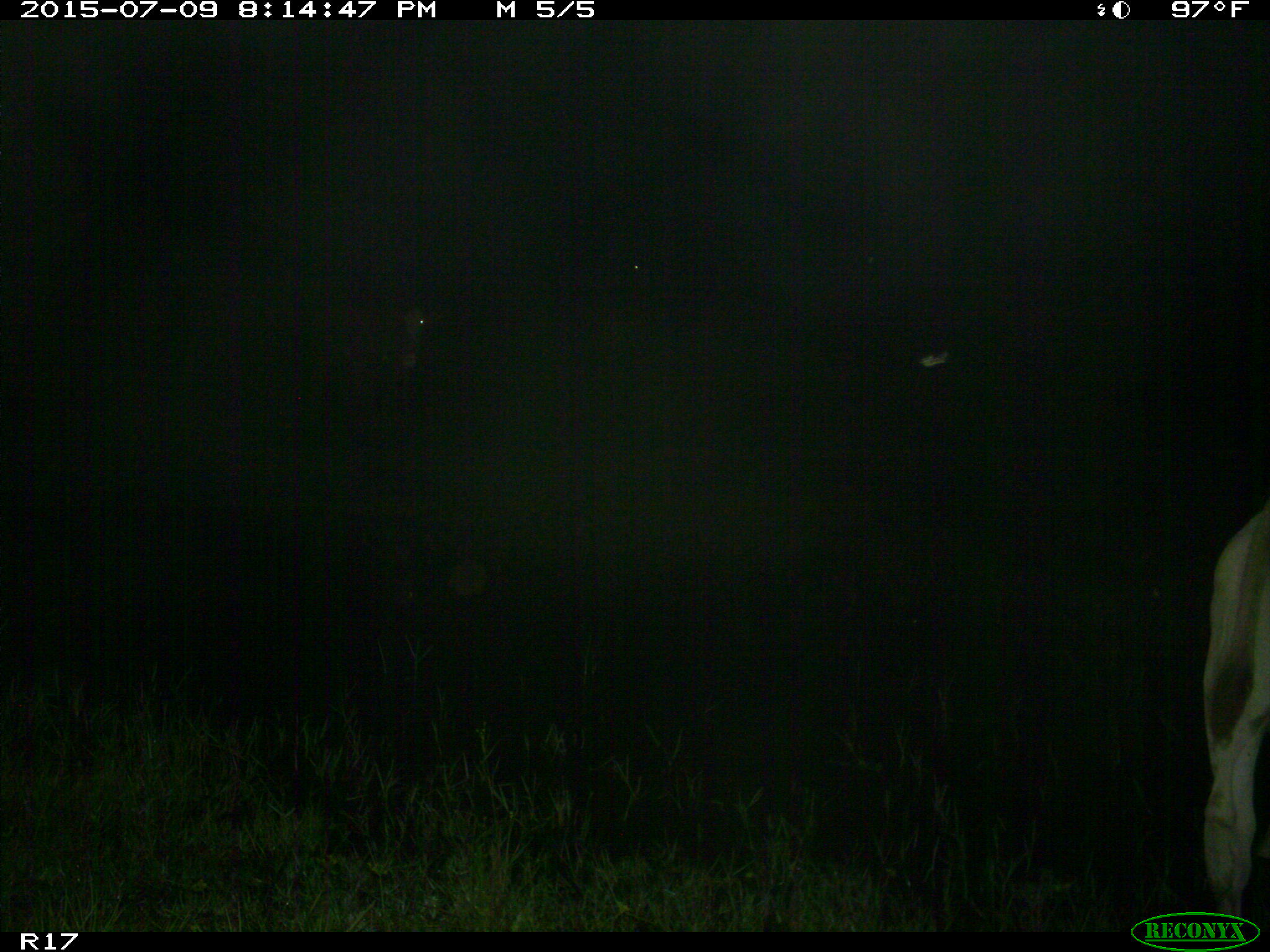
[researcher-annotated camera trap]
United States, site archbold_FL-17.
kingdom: Animalia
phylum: Chordata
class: Mammalia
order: Artiodactyla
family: Bovidae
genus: Bos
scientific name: Bos taurus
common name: domestic cow